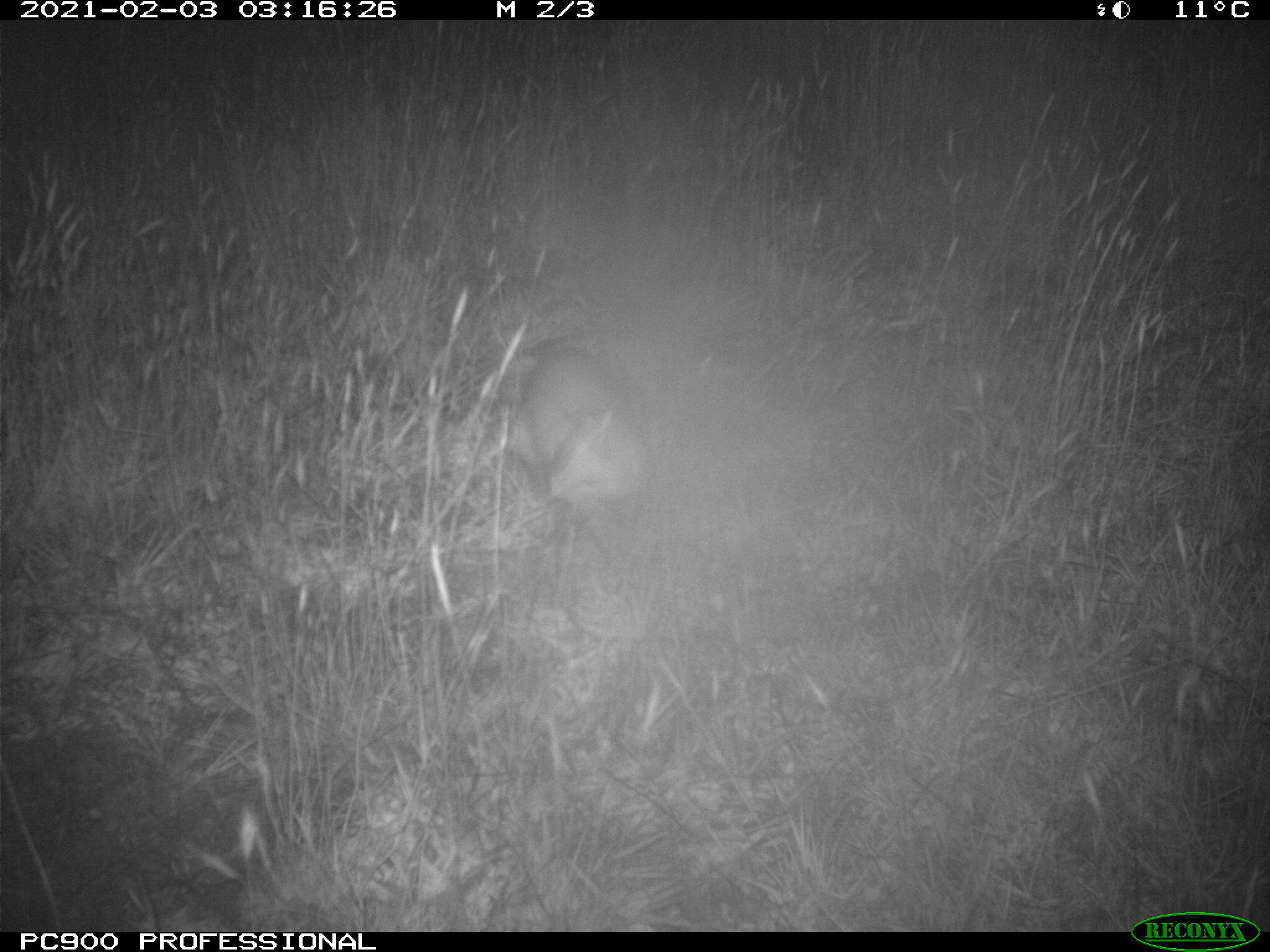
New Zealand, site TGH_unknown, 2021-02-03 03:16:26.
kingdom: Animalia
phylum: Chordata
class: Mammalia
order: Carnivora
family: Mustelidae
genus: Mustela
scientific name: Mustela furo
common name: ferret